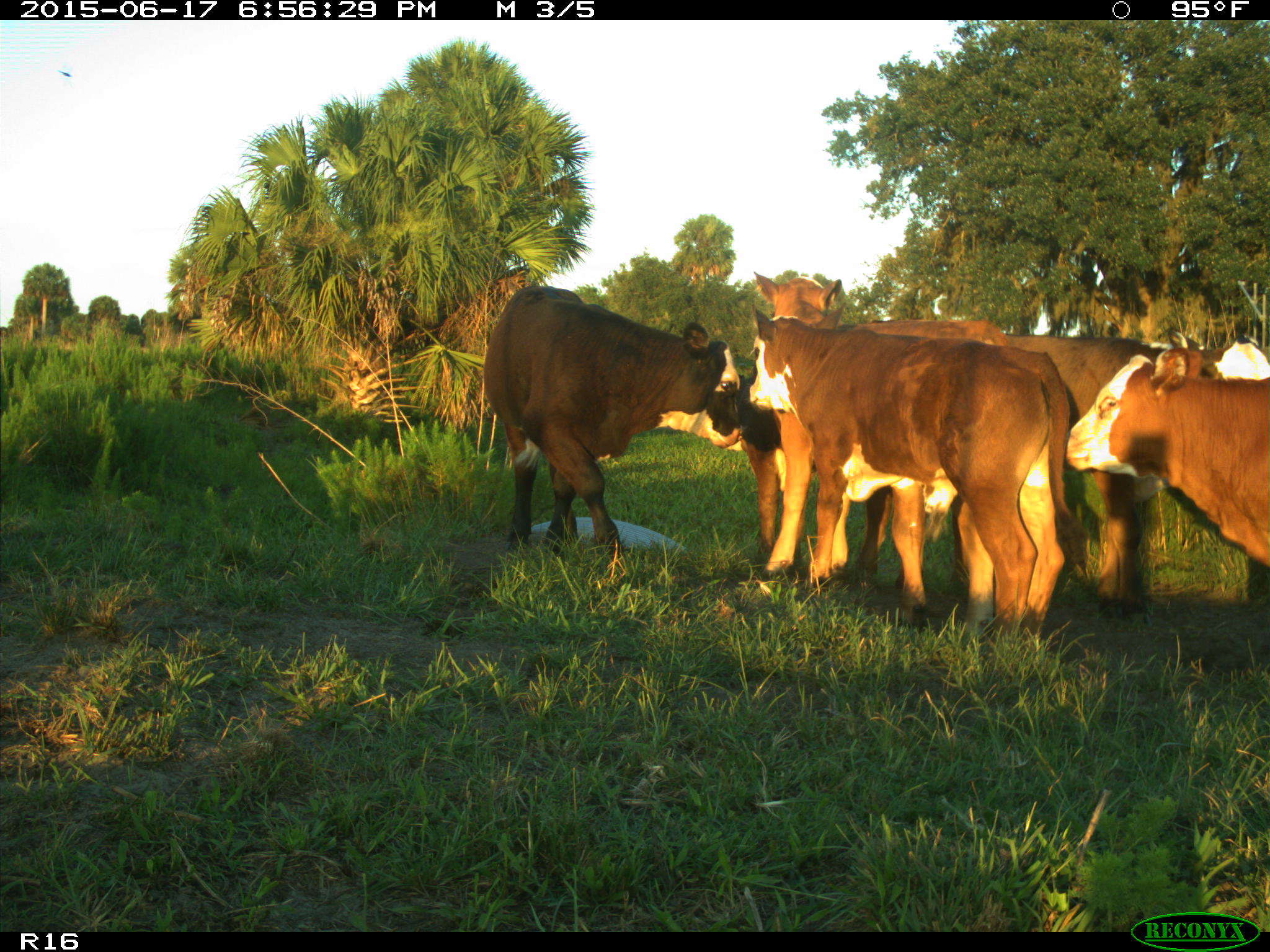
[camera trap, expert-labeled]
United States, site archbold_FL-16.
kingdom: Animalia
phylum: Chordata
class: Mammalia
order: Artiodactyla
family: Bovidae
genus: Bos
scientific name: Bos taurus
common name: domestic cow